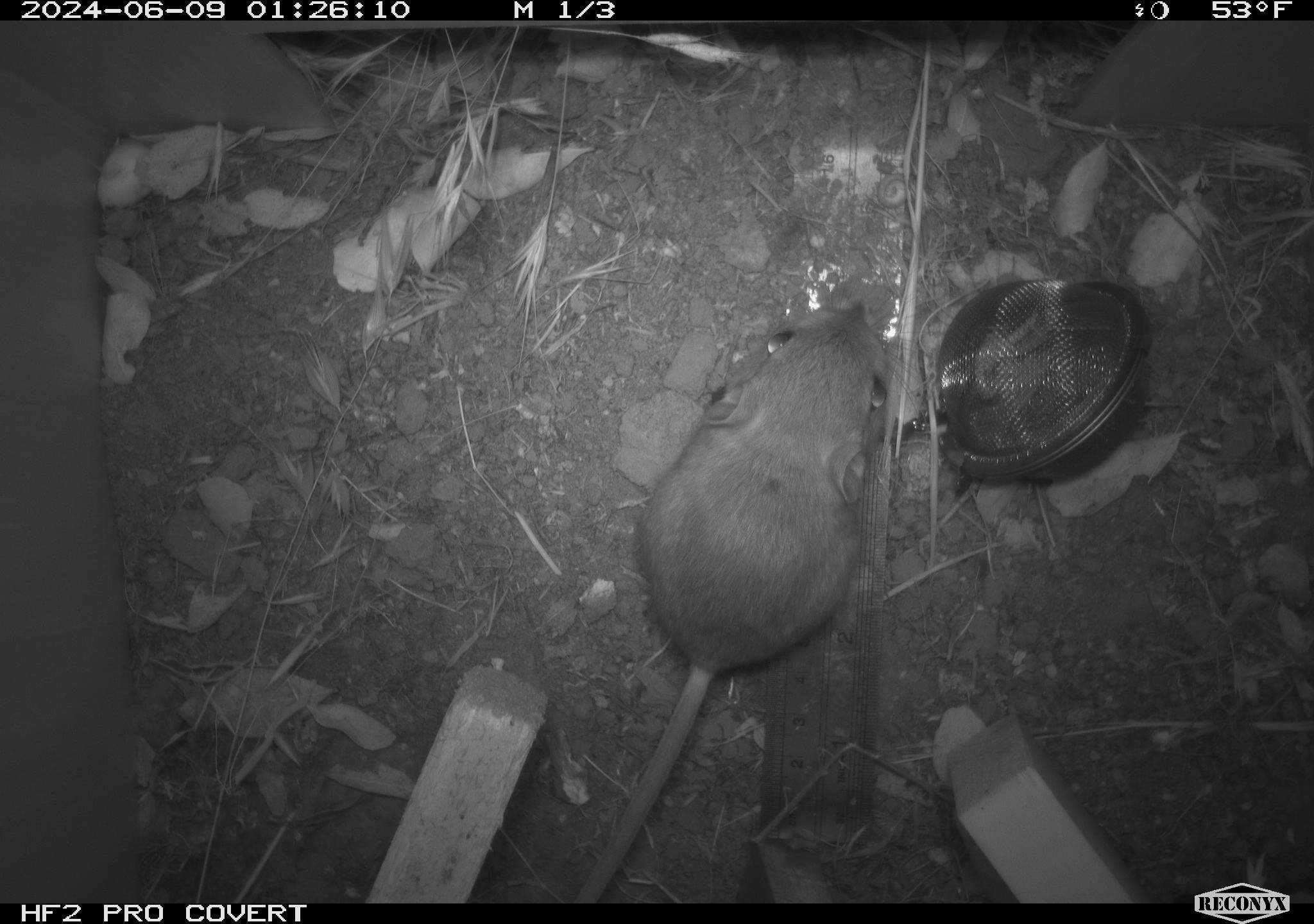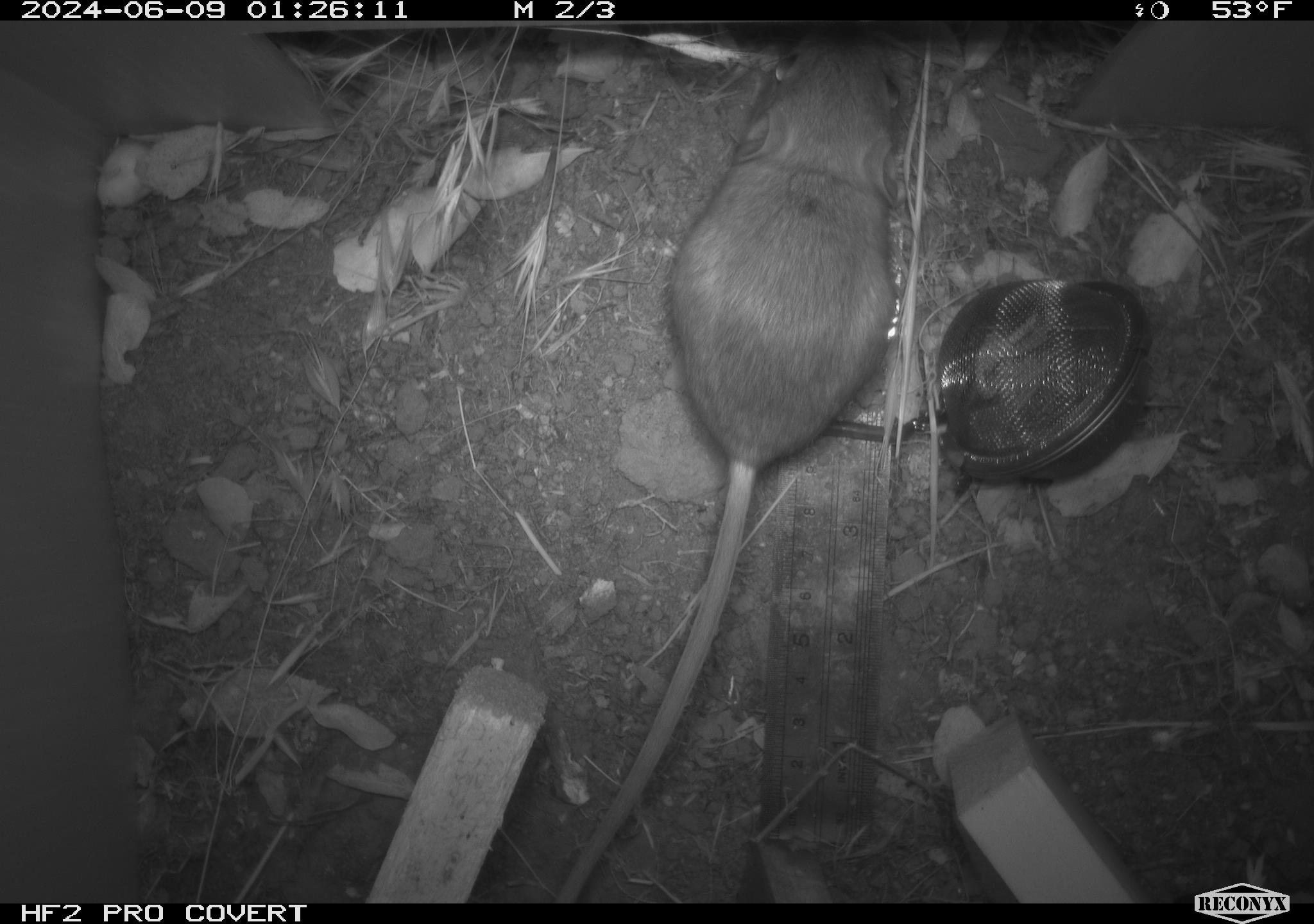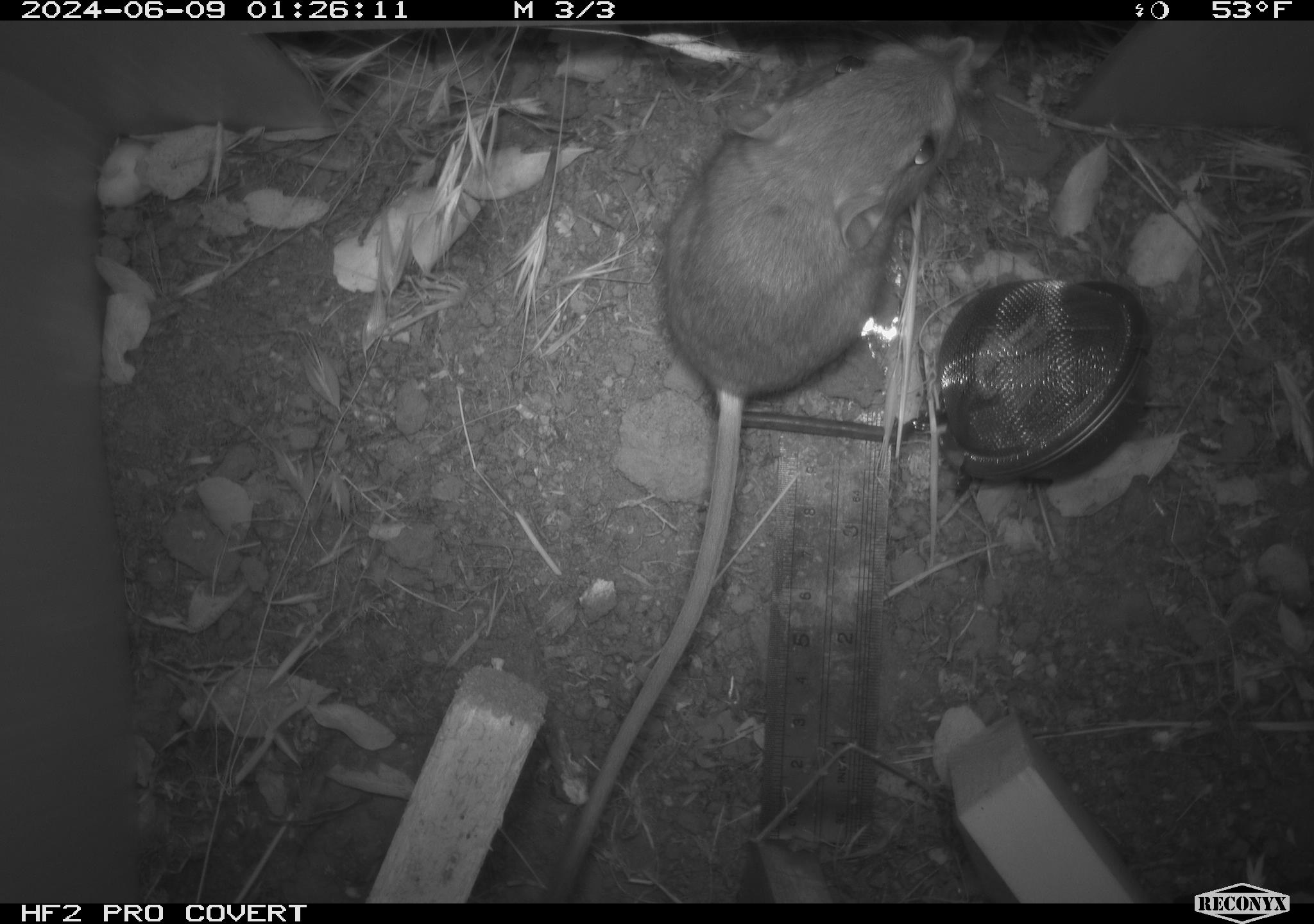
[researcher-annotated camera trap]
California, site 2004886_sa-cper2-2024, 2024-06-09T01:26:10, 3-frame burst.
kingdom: Animalia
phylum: Chordata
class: Mammalia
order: Rodentia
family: Heteromyidae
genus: Dipodomys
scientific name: Dipodomys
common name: kangaroo rats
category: dipodomys species